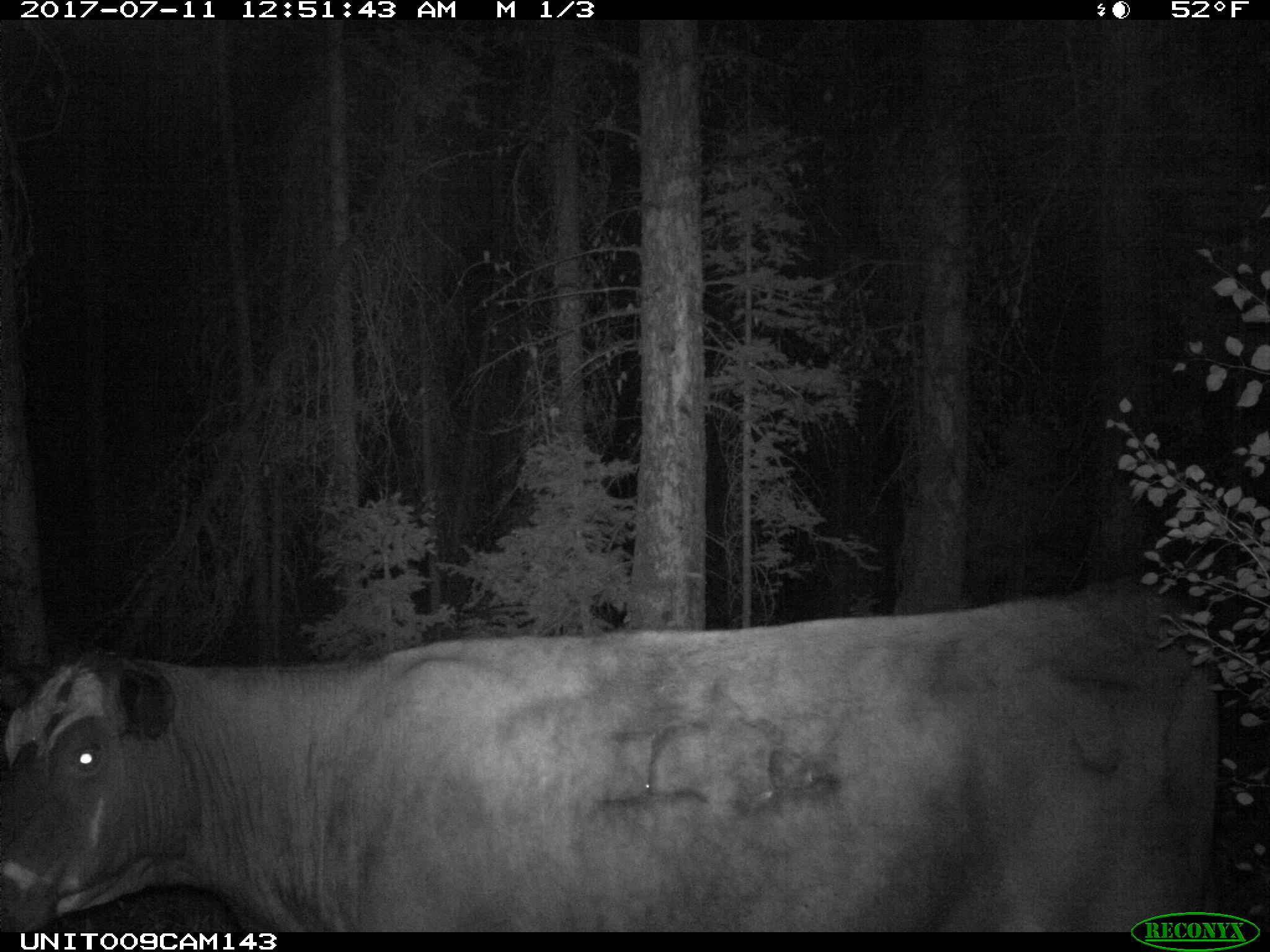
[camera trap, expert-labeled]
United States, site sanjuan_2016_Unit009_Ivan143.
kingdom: Animalia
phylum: Chordata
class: Mammalia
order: Artiodactyla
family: Bovidae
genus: Bos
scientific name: Bos taurus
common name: domestic cow